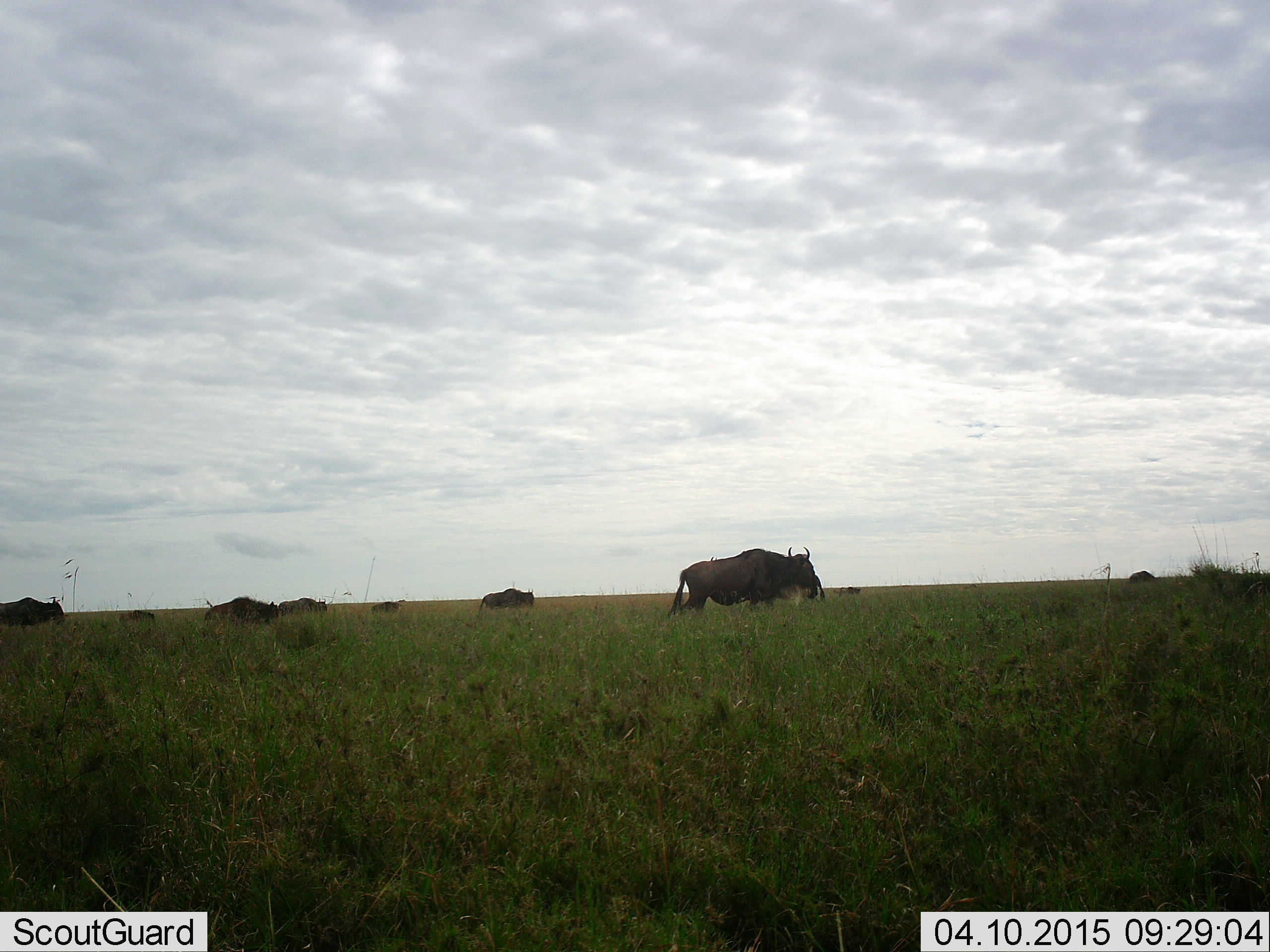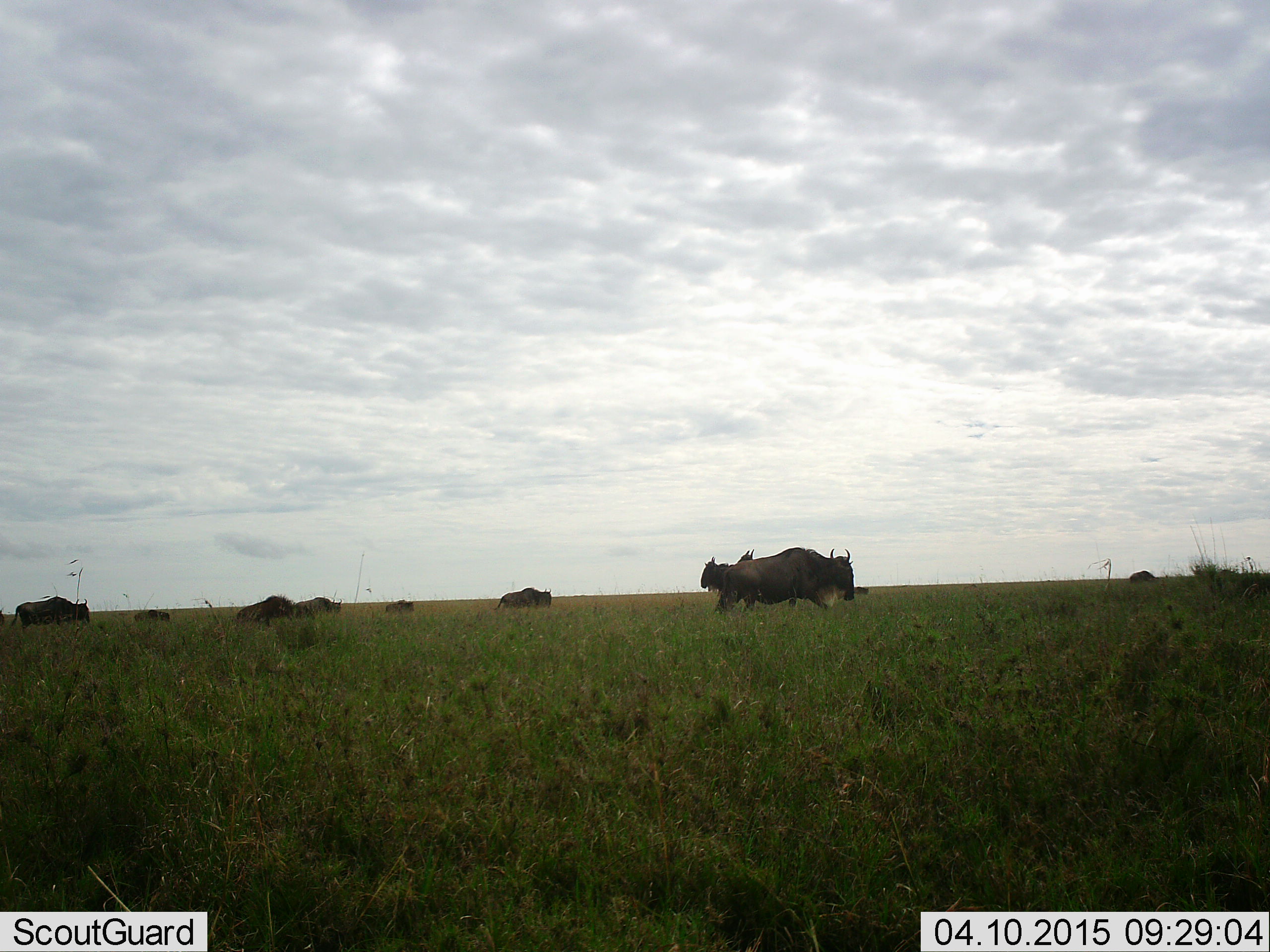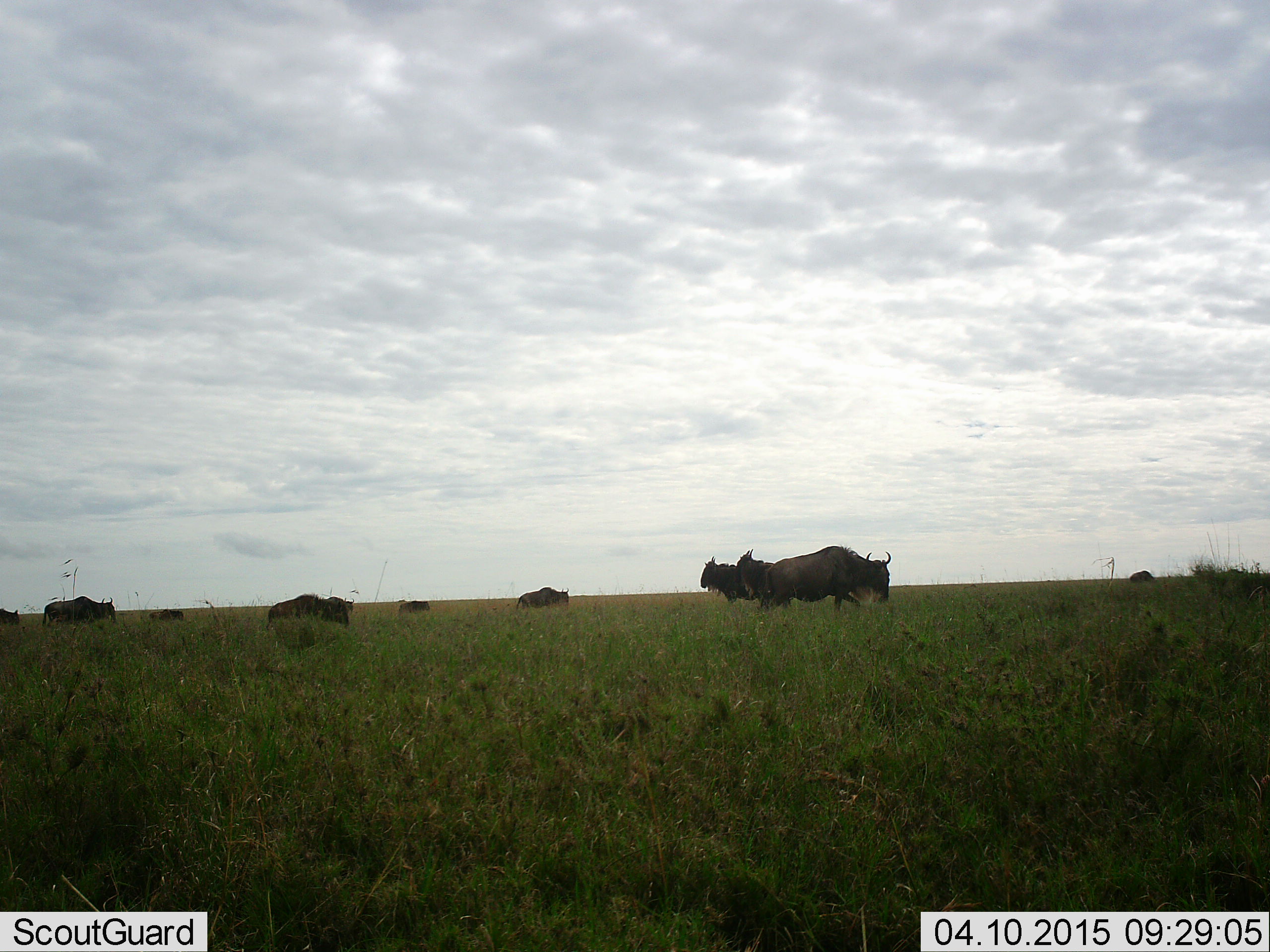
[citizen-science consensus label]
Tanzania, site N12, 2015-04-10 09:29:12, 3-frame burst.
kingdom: Animalia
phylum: Chordata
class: Mammalia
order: Artiodactyla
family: Bovidae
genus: Connochaetes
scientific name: Connochaetes taurinus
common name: blue wildebeest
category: wildebeest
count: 9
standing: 80%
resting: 10%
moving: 80%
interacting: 10%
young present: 10%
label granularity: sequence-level